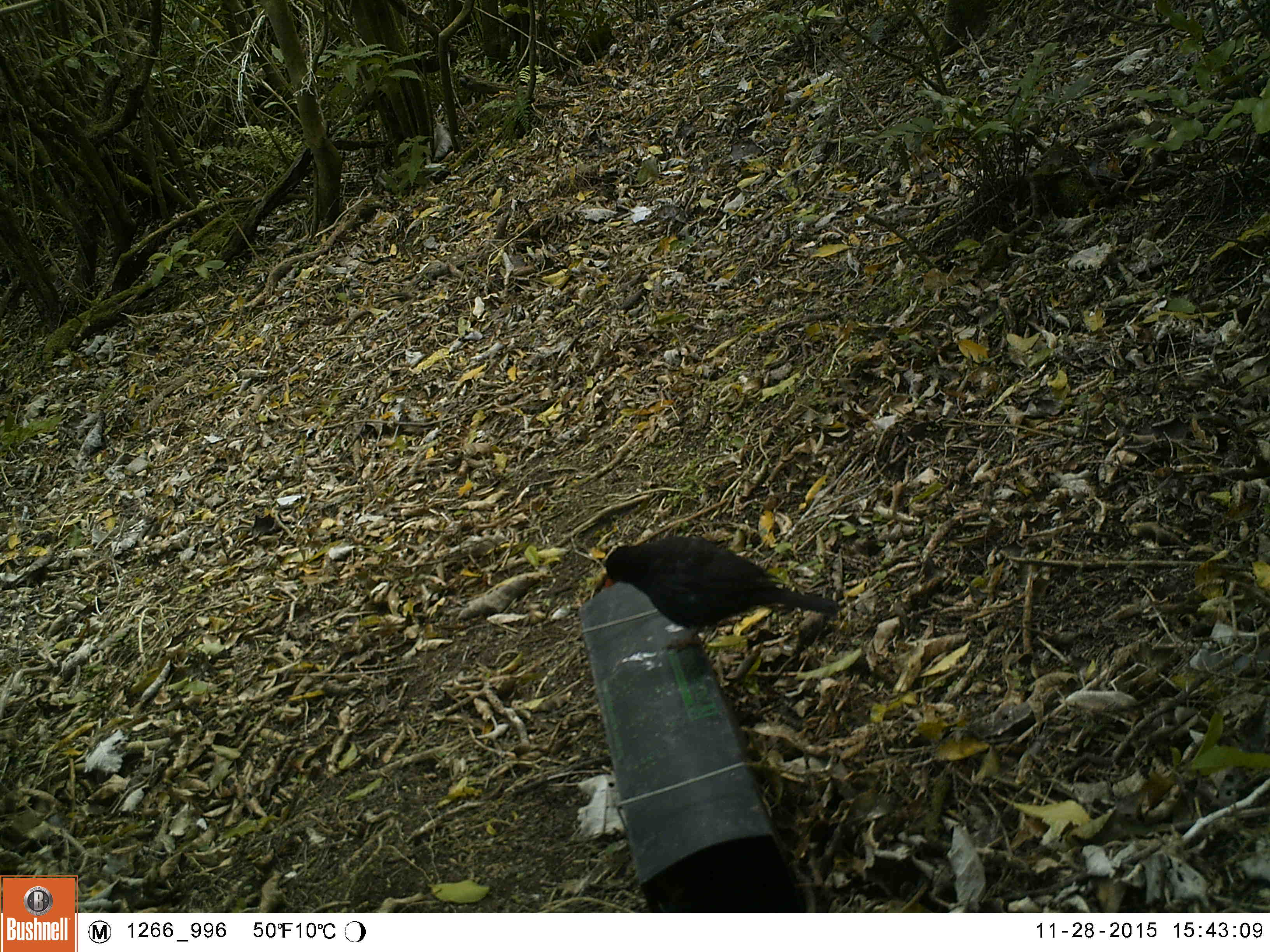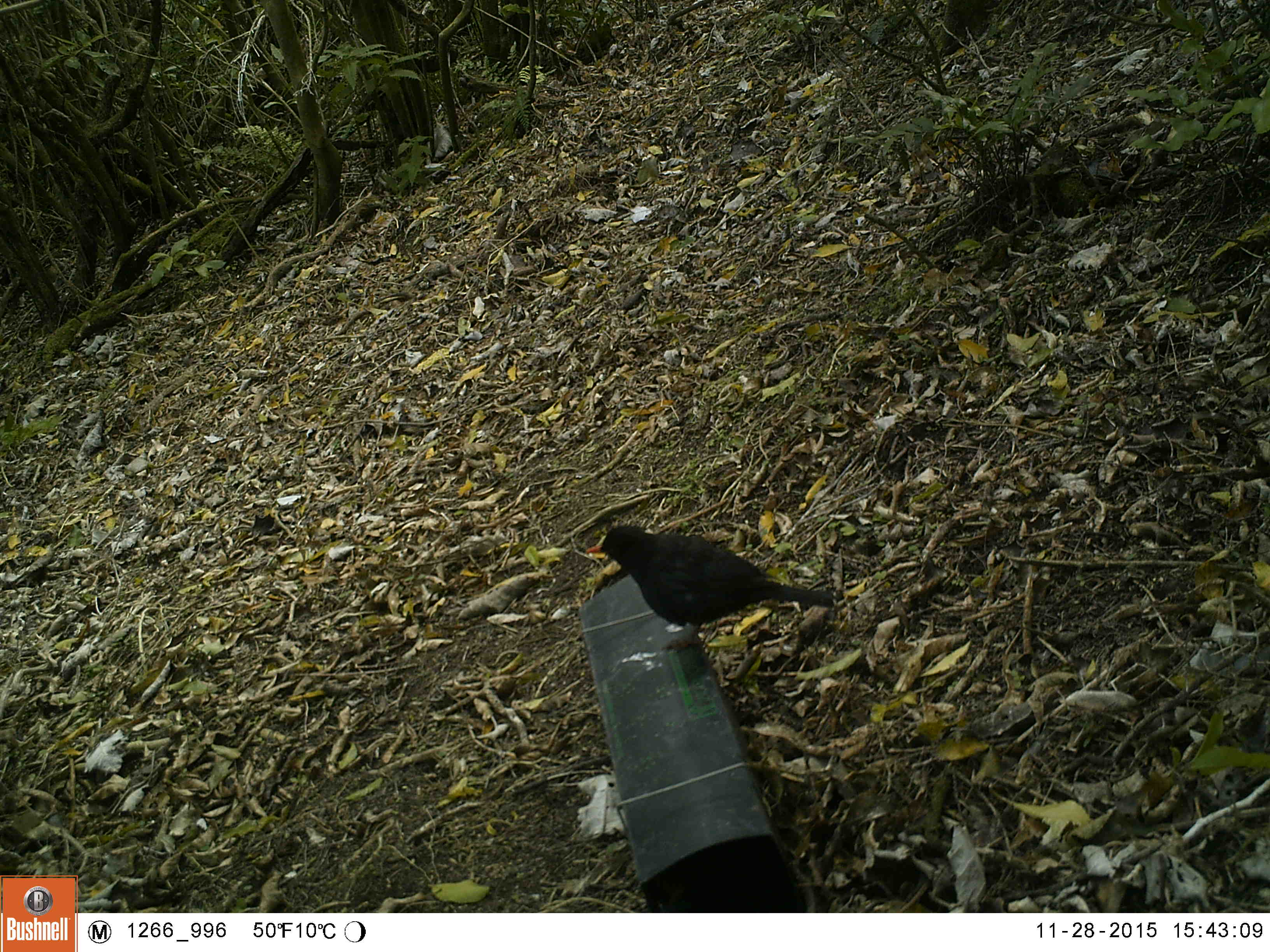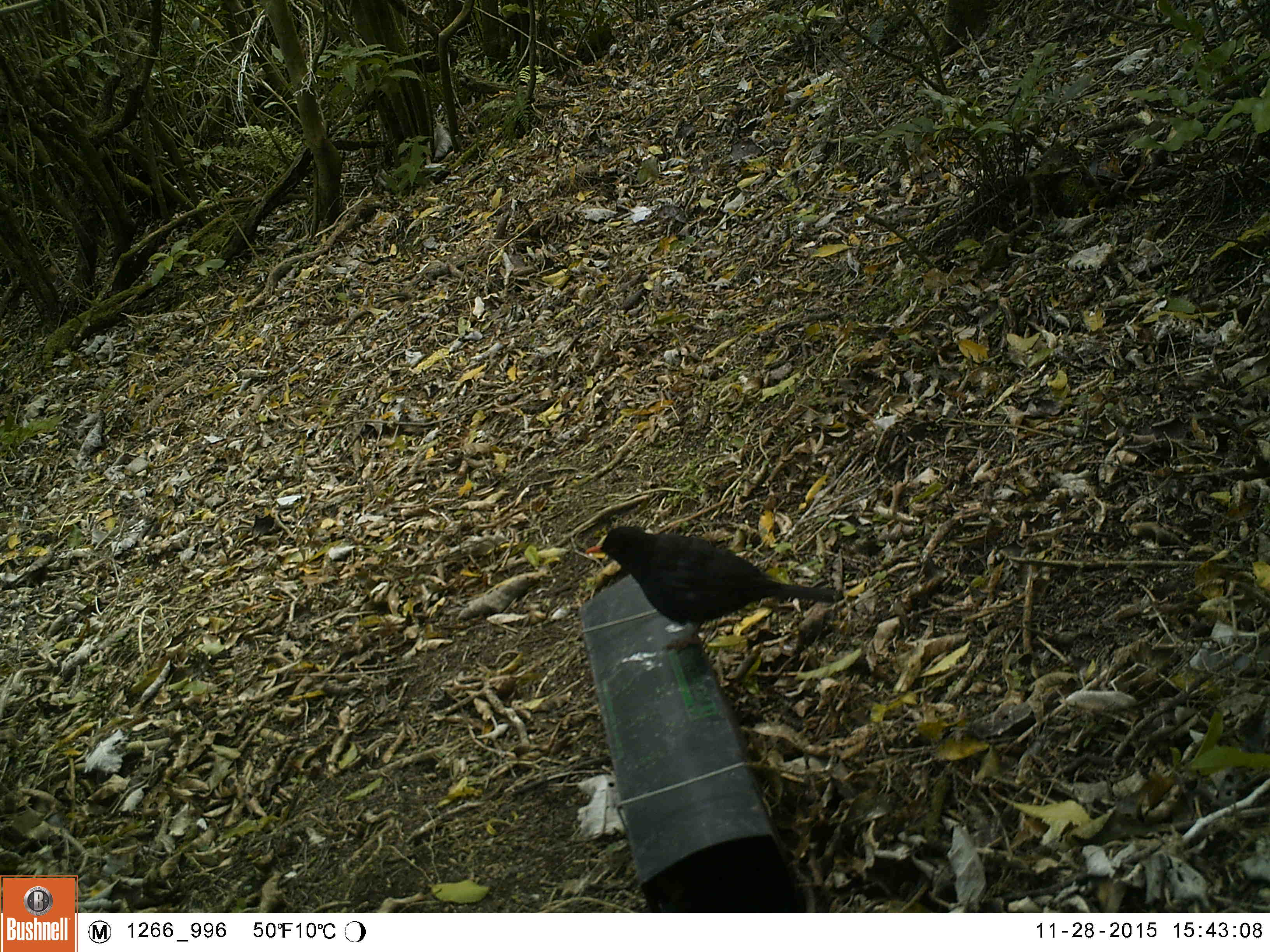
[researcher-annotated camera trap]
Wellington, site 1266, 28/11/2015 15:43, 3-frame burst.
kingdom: Animalia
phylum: Chordata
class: Aves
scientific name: Aves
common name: bird